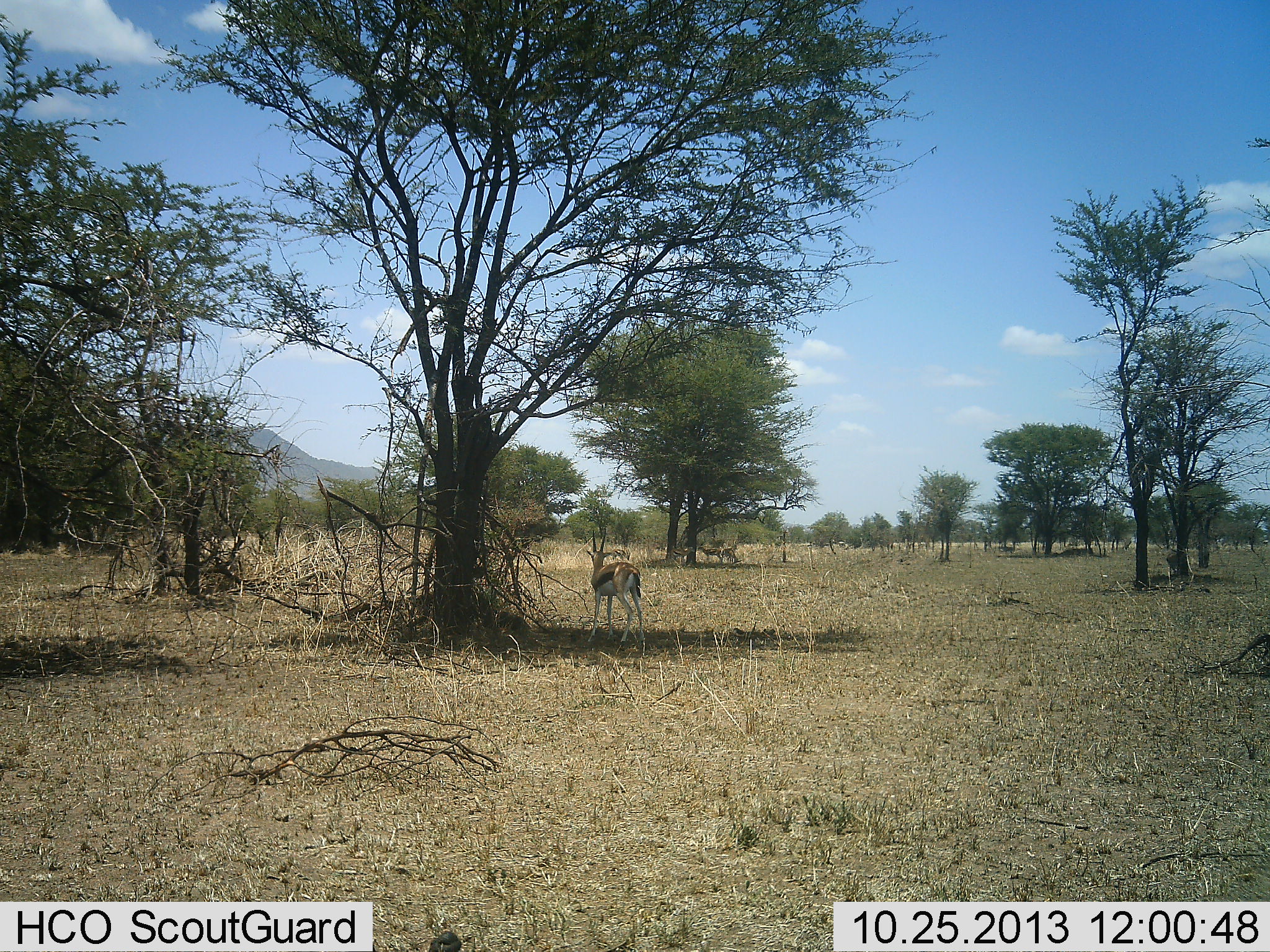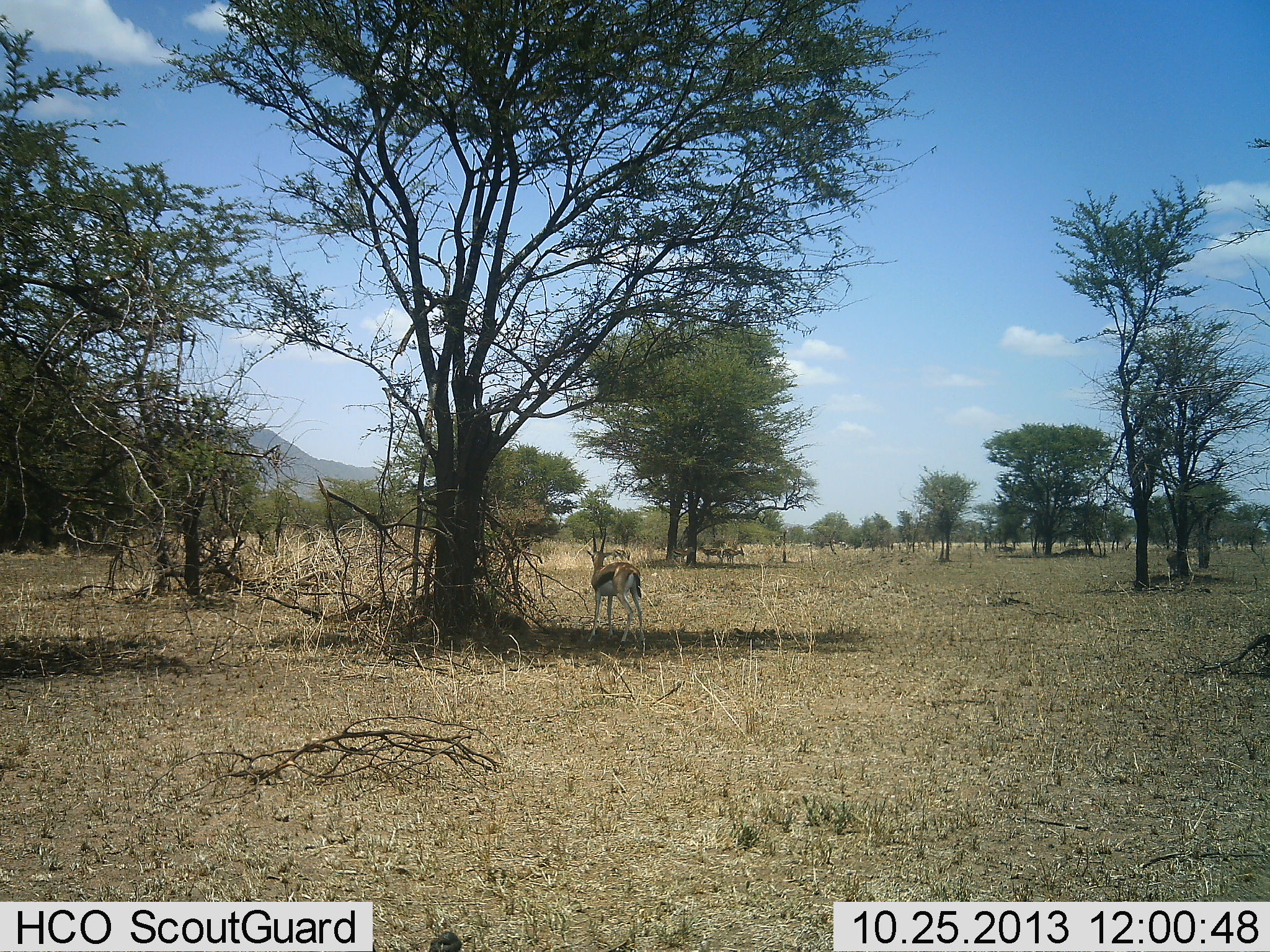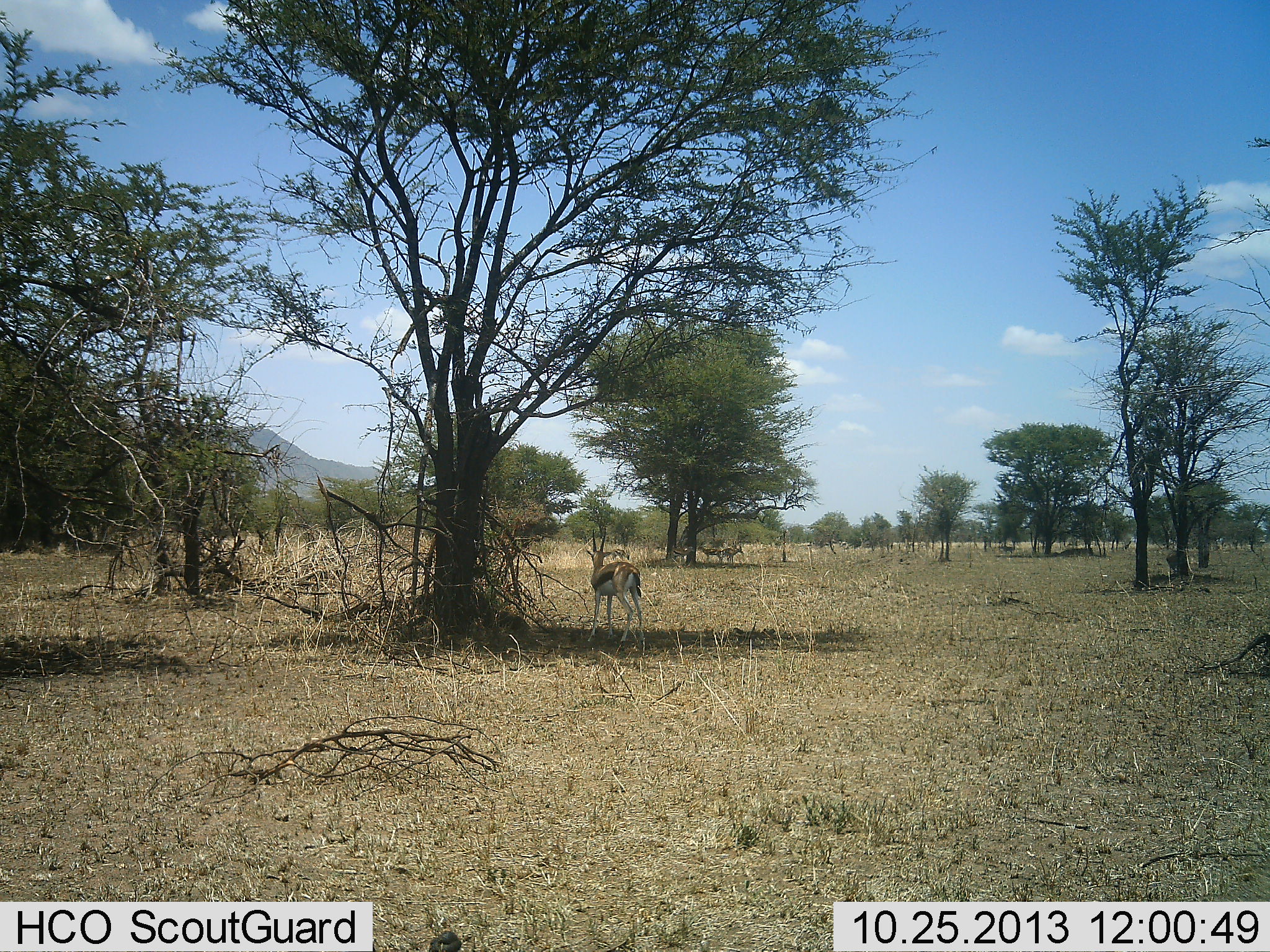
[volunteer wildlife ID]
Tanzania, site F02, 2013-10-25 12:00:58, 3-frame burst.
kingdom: Animalia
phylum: Chordata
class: Mammalia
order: Artiodactyla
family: Bovidae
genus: Eudorcas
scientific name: Eudorcas thomsonii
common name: thomson's gazelle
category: gazellethomsons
Gazellethomsons (thomson's gazelle) (Eudorcas thomsonii), count 2. Behavior (volunteer vote fractions): standing 100%, resting 0%, moving 10%, interacting 0%. Young present (vote fraction): 0%. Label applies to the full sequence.